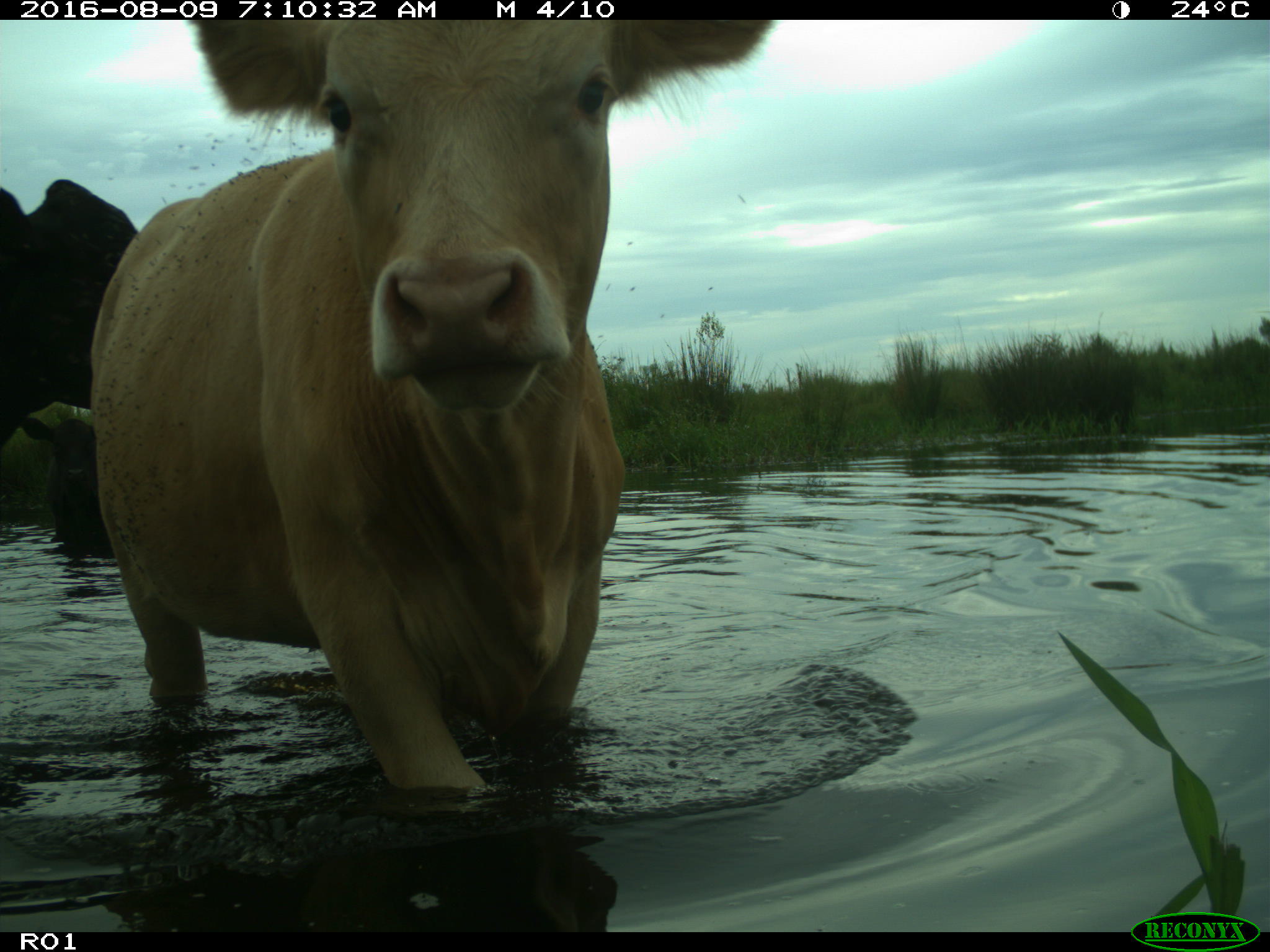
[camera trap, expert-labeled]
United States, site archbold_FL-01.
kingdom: Animalia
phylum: Chordata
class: Mammalia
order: Artiodactyla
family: Bovidae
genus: Bos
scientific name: Bos taurus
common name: domestic cow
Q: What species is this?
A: Bos taurus (domestic cow).